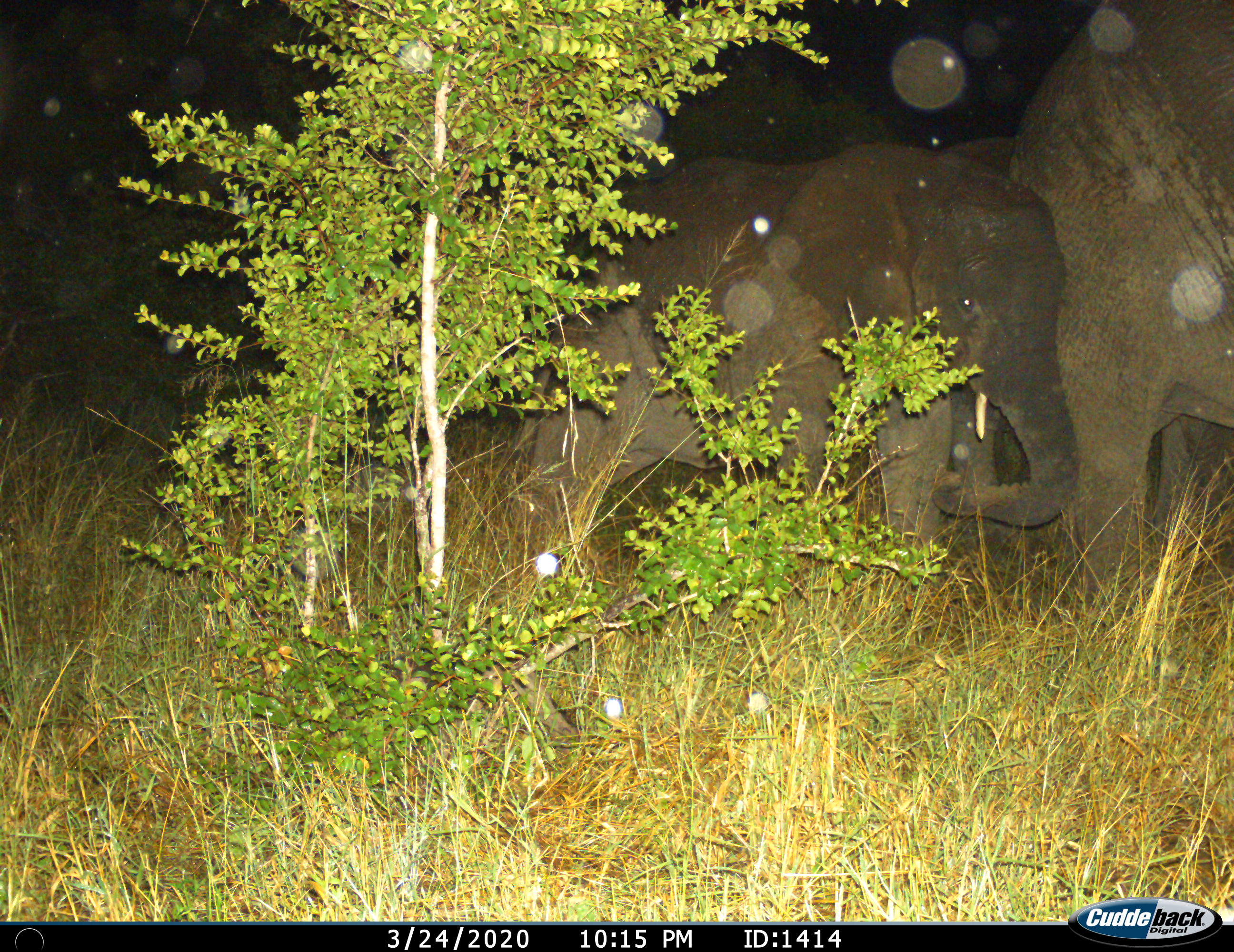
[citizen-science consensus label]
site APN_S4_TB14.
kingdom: Animalia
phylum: Chordata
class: Mammalia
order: Proboscidea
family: Elephantidae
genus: Loxodonta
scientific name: Loxodonta africana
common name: african bush elephant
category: elephant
Elephant (african bush elephant) (Loxodonta africana), count 2. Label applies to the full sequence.